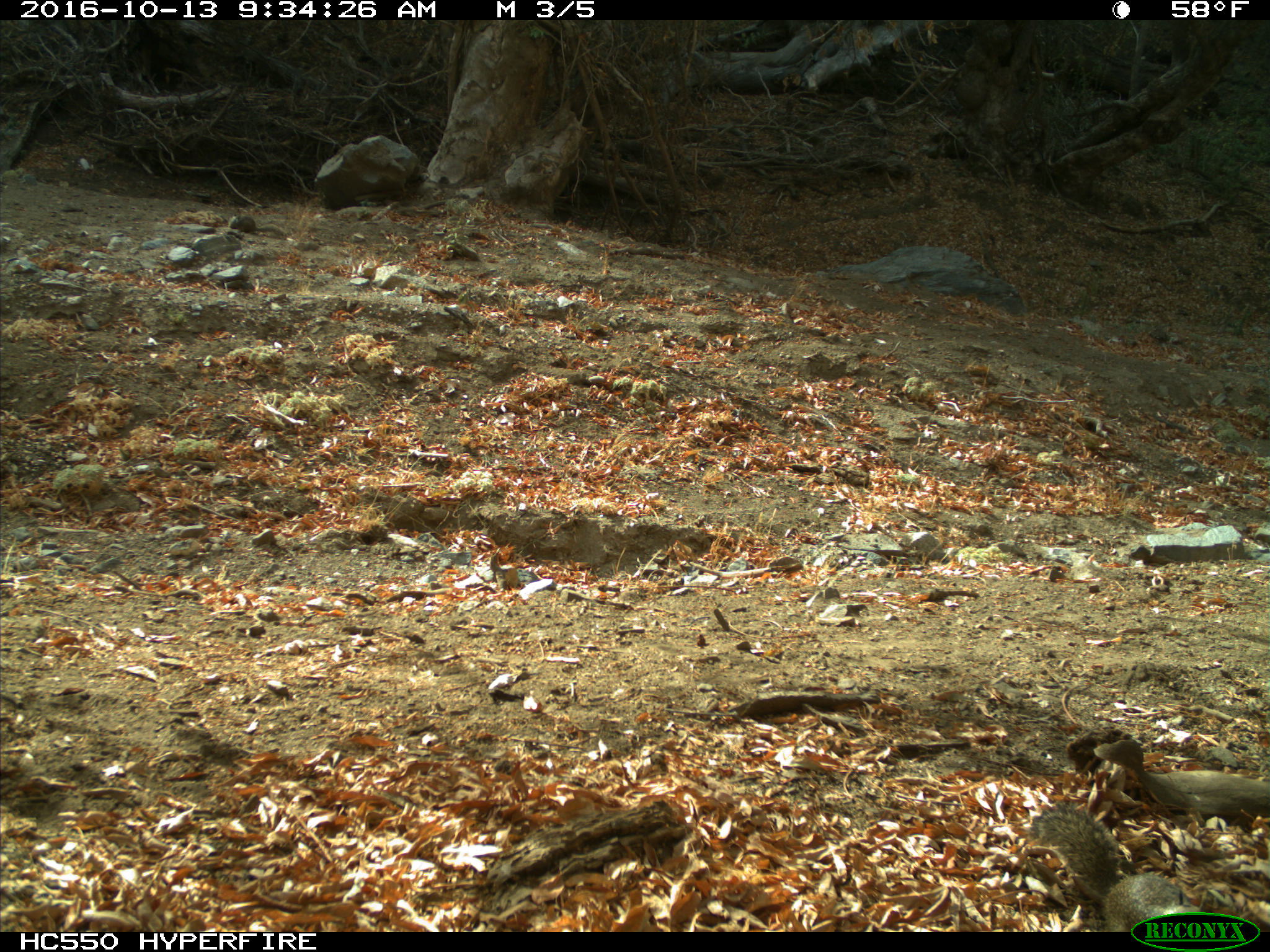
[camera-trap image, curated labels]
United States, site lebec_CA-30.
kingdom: Animalia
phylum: Chordata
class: Mammalia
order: Rodentia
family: Sciuridae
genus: Otospermophilus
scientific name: Otospermophilus beecheyi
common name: california ground squirrel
Otospermophilus beecheyi (california ground squirrel).